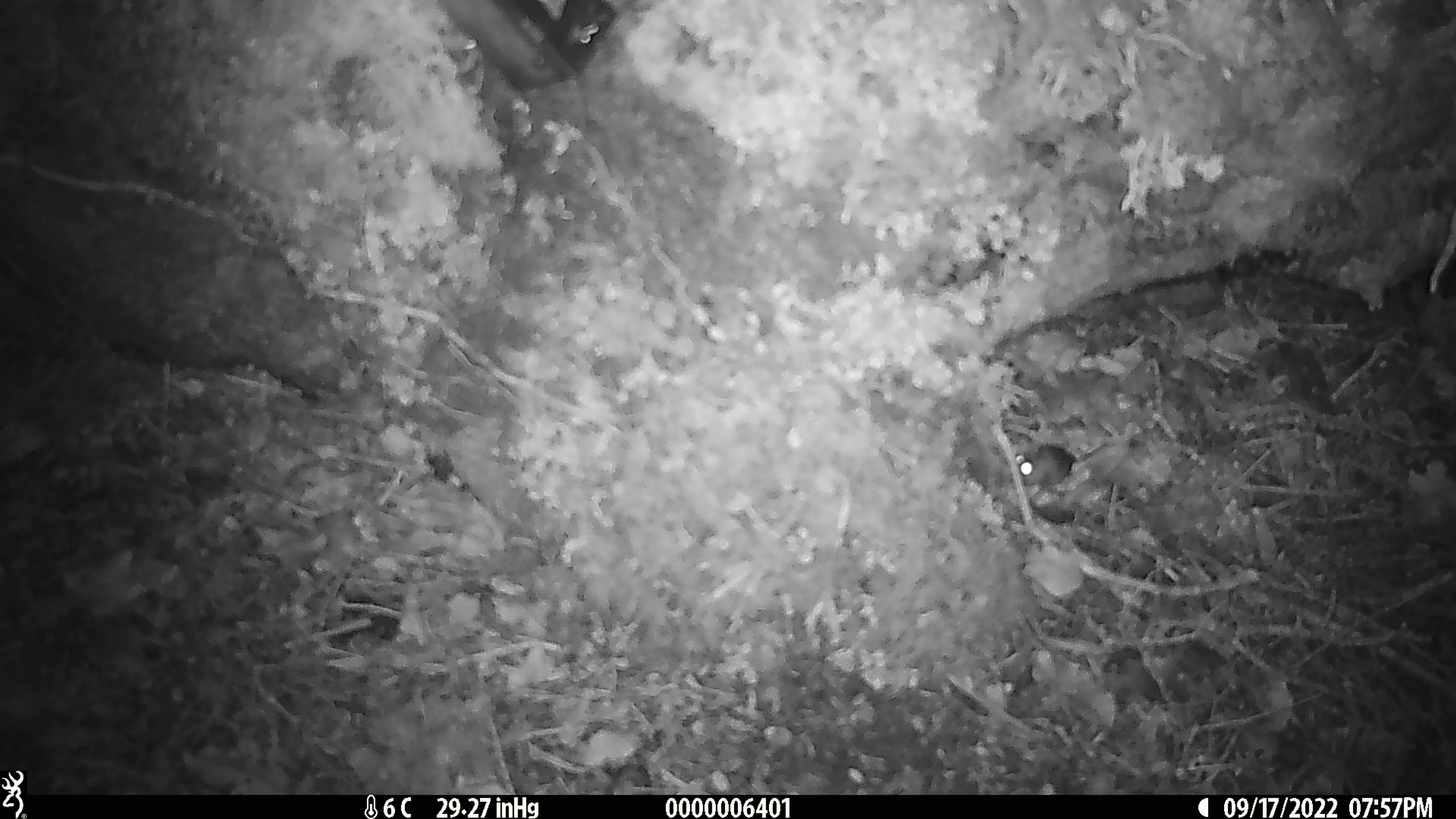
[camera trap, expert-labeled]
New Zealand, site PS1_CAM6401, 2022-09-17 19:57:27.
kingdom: Animalia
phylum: Chordata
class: Mammalia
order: Rodentia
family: Muridae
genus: Mus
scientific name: Mus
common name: mouse